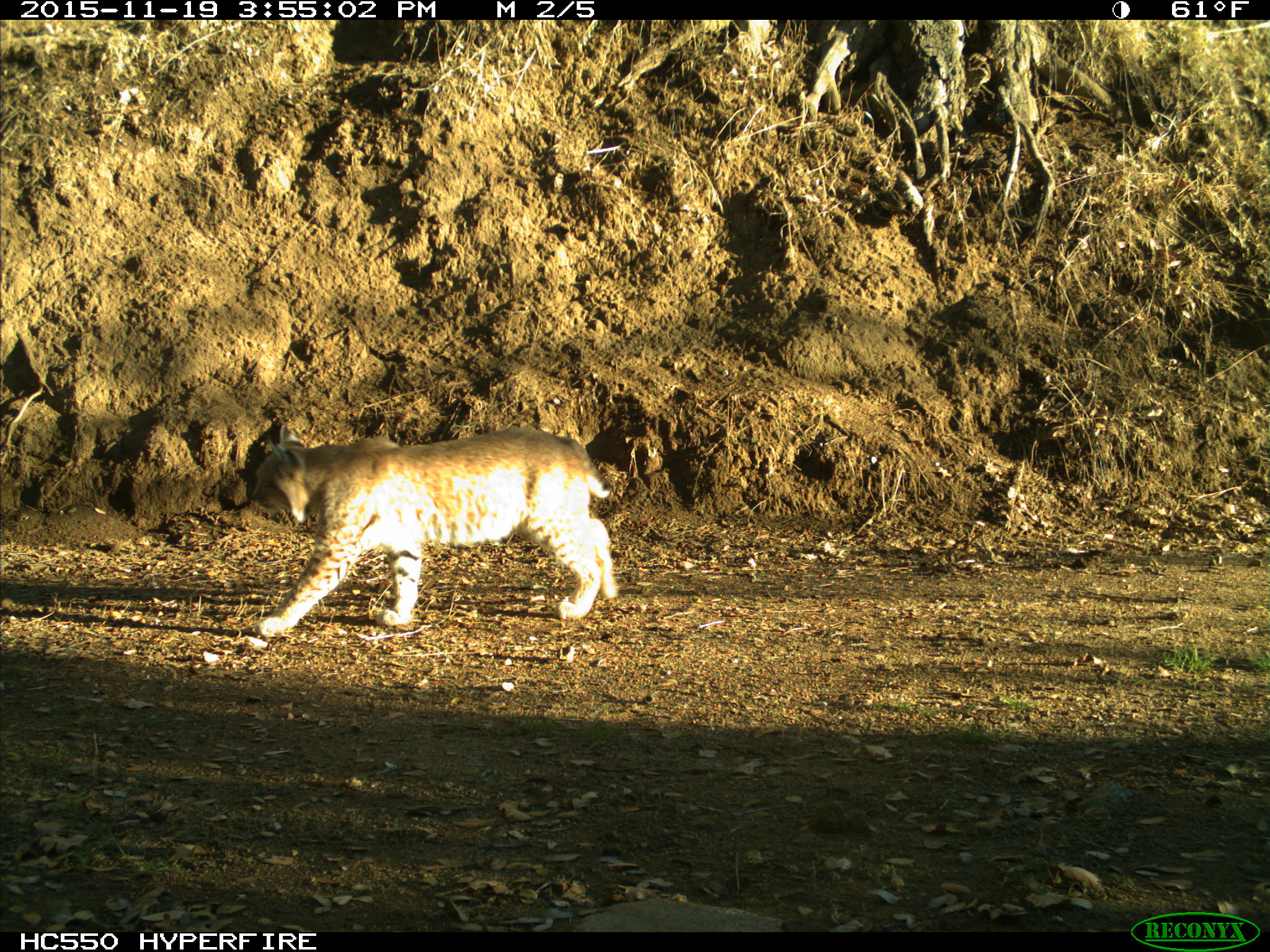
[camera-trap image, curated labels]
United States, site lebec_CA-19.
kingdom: Animalia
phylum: Chordata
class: Mammalia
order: Carnivora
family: Felidae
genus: Lynx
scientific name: Lynx rufus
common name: bobcat